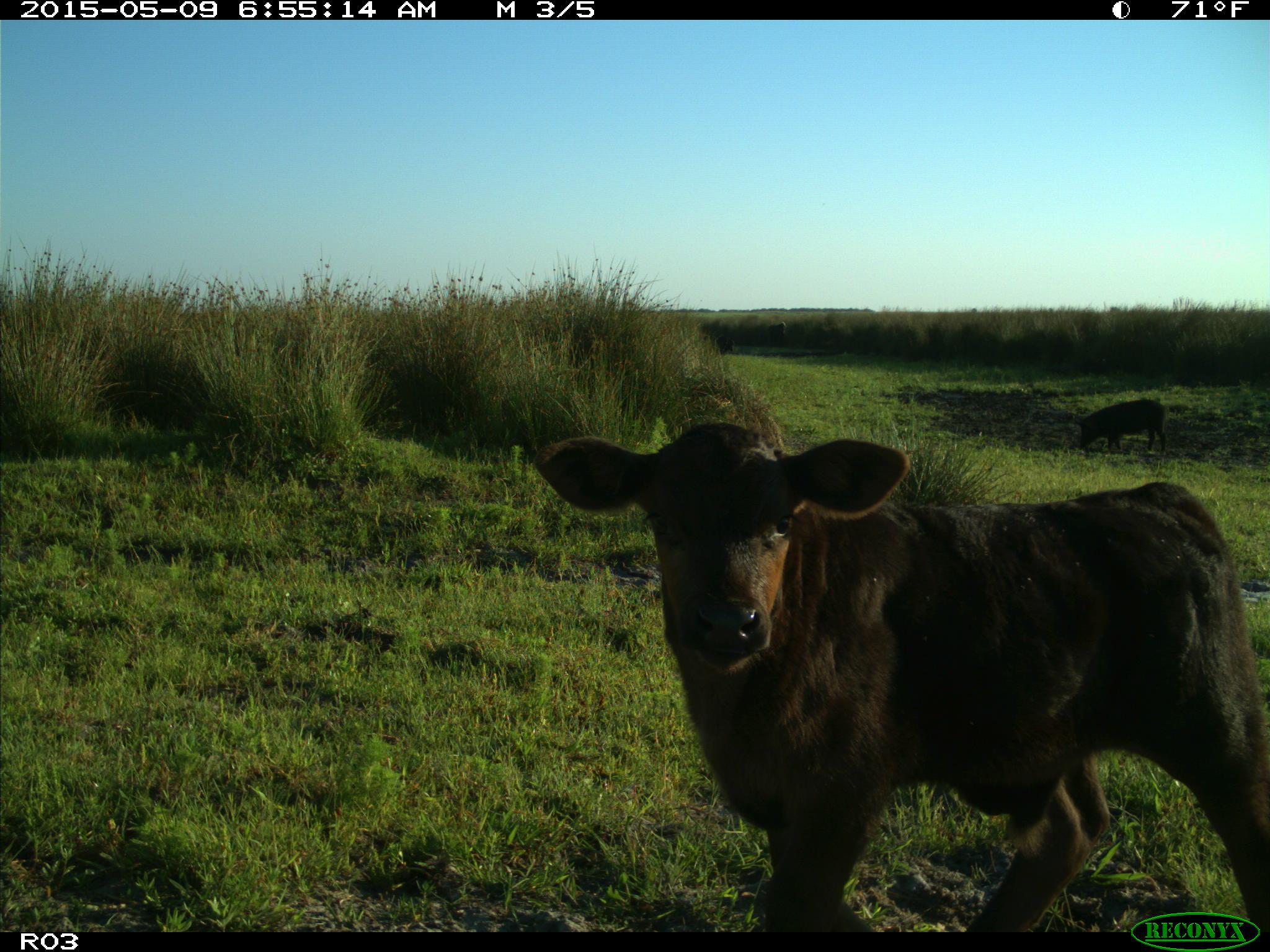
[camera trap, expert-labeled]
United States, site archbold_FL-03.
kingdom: Animalia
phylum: Chordata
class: Mammalia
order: Artiodactyla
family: Bovidae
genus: Bos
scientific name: Bos taurus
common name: domestic cow